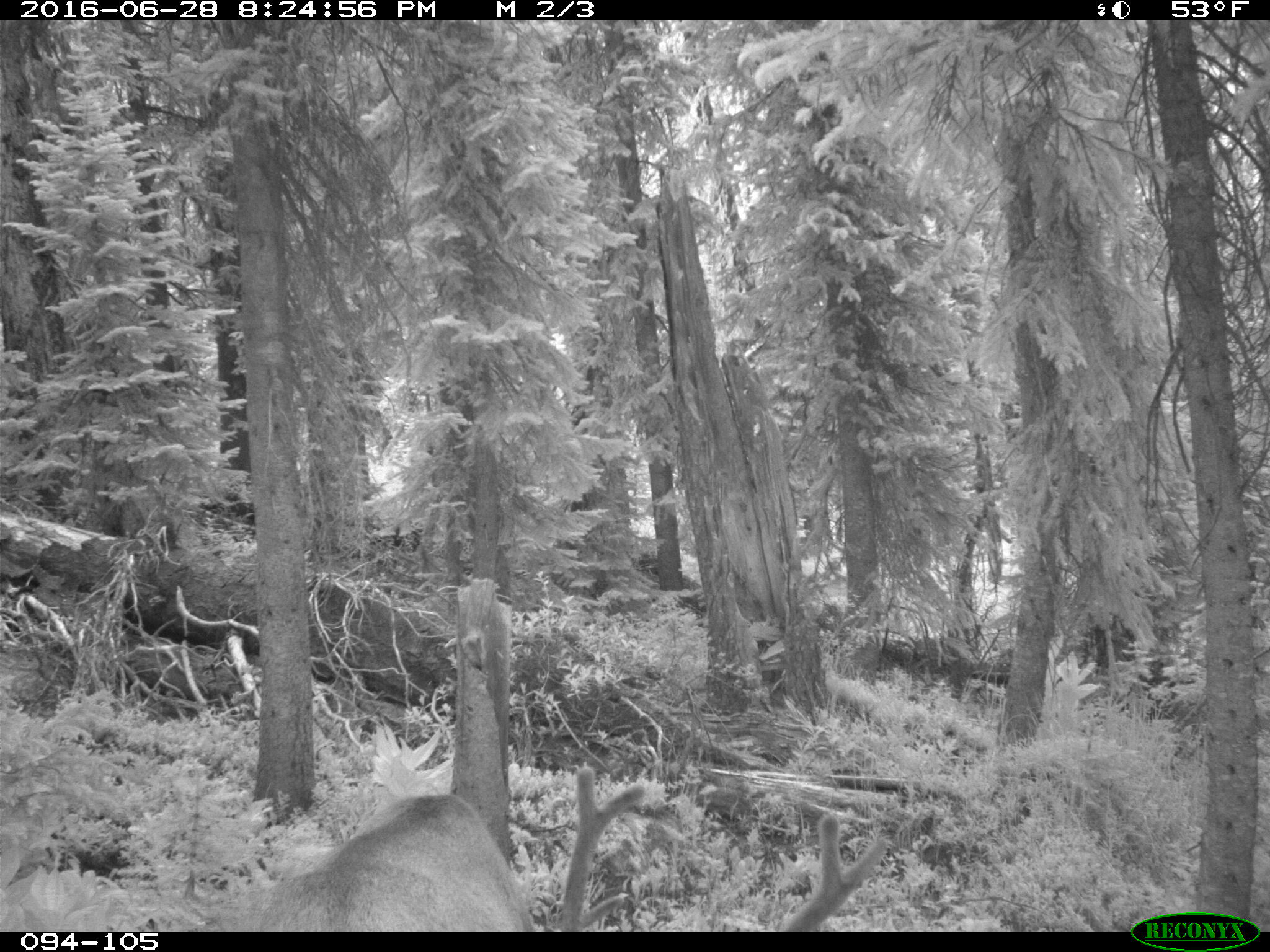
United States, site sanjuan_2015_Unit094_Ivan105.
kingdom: Animalia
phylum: Chordata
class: Mammalia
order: Artiodactyla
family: Cervidae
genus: Cervus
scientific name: Cervus elaphus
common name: red deer